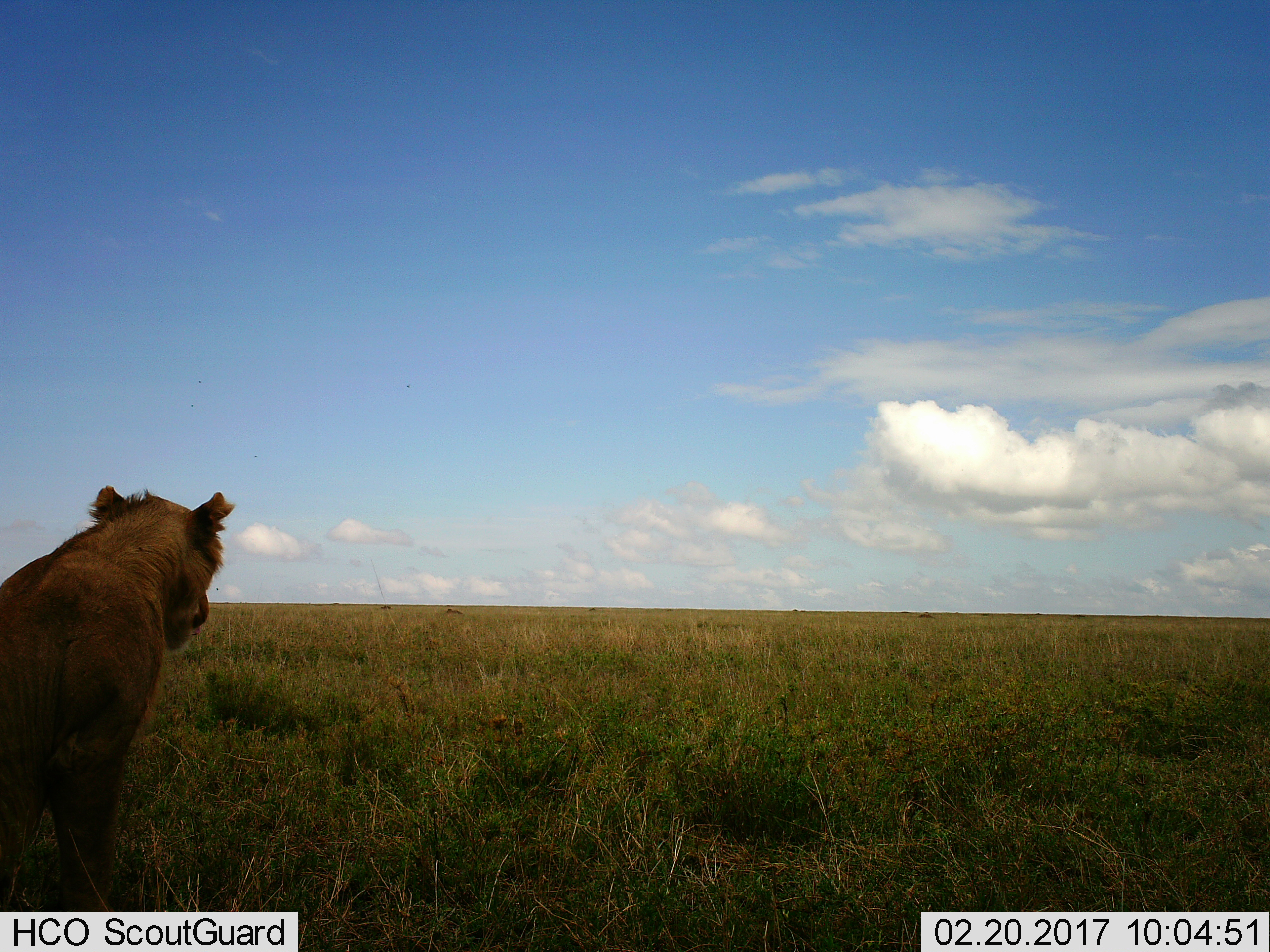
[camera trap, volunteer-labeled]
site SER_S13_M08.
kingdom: Animalia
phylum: Chordata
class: Mammalia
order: Carnivora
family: Felidae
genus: Panthera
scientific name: Panthera leo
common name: lion female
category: lionfemale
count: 1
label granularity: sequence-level